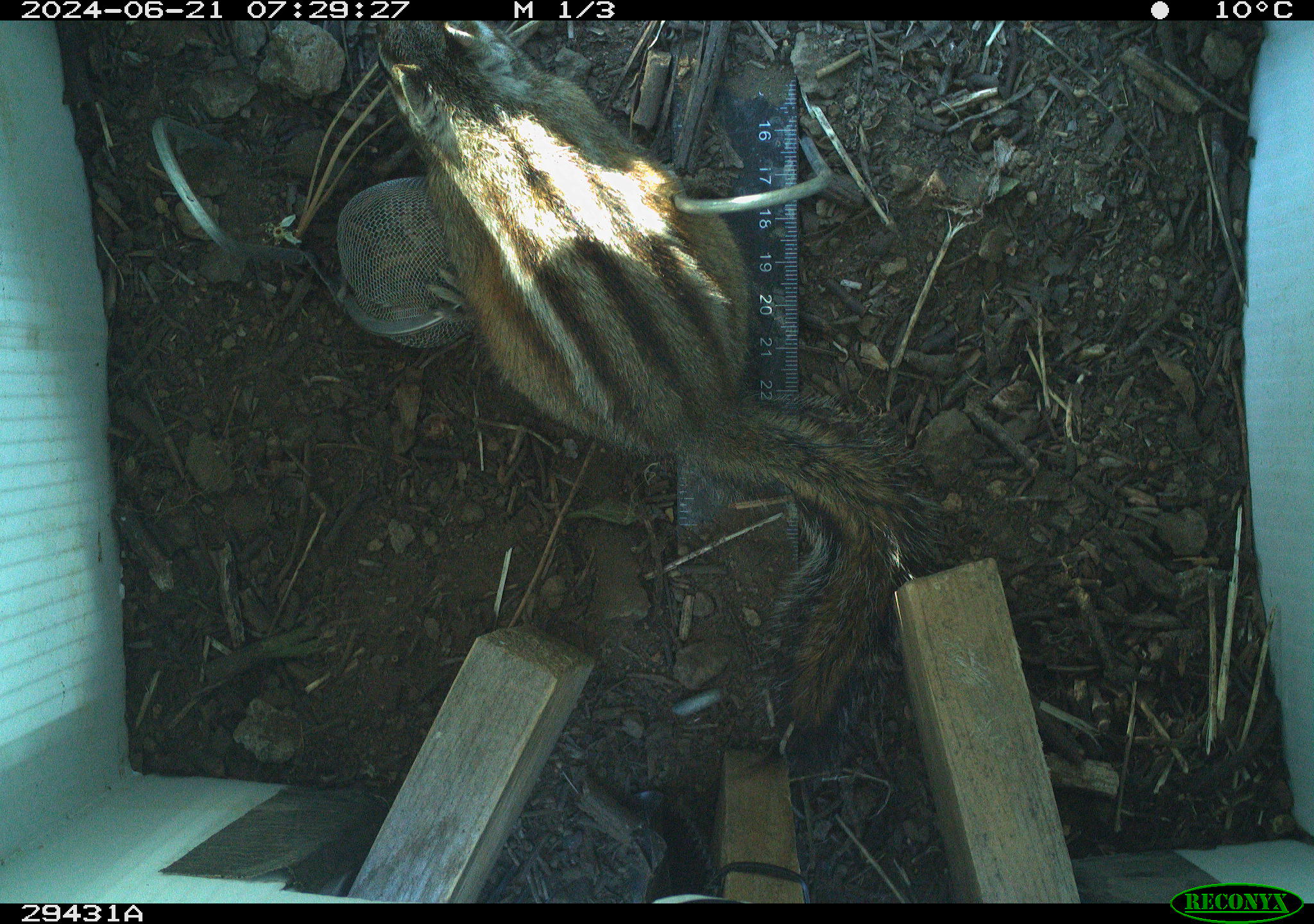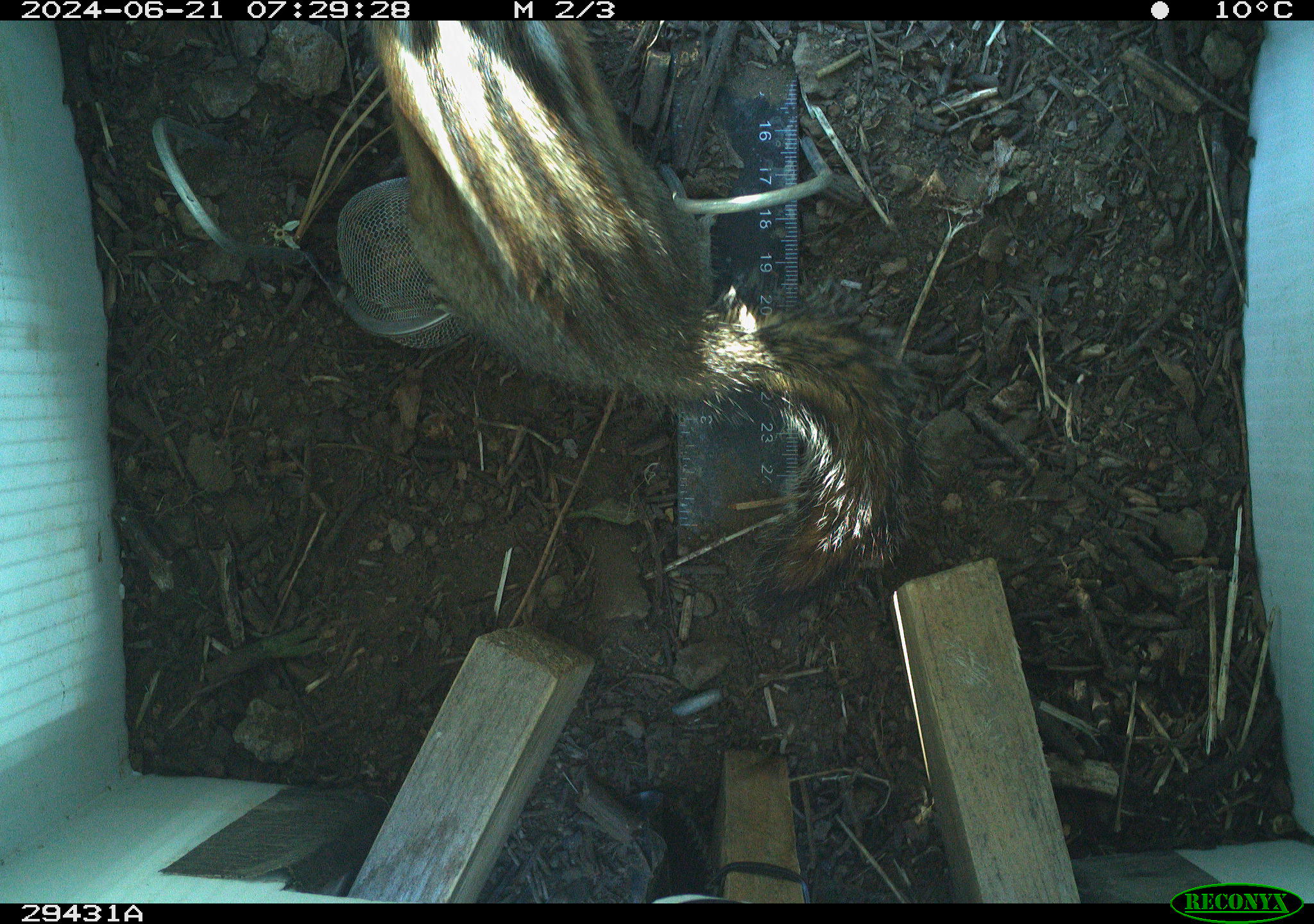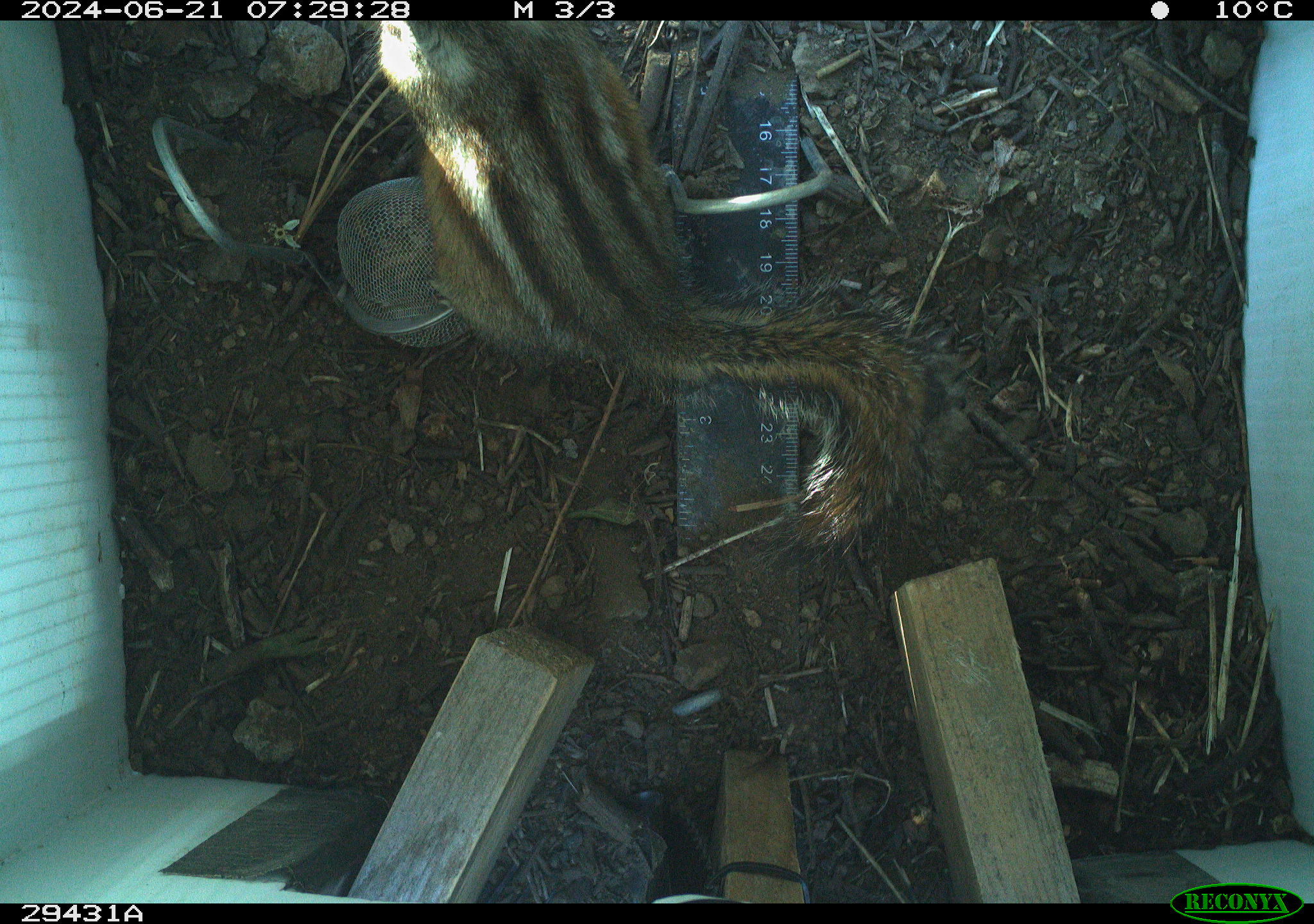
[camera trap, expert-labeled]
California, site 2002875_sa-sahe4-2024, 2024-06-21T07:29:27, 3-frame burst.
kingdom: Animalia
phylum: Chordata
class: Mammalia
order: Rodentia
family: Sciuridae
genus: Neotamias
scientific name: Neotamias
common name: western chipmunks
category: neotamias species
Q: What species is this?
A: Neotamias species (western chipmunks) (Neotamias).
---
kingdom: Animalia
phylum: Chordata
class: Mammalia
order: Rodentia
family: Sciuridae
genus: Neotamias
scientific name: Neotamias quadrimaculatus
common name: long-eared chipmunk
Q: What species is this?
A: Long-eared chipmunk (Neotamias quadrimaculatus).